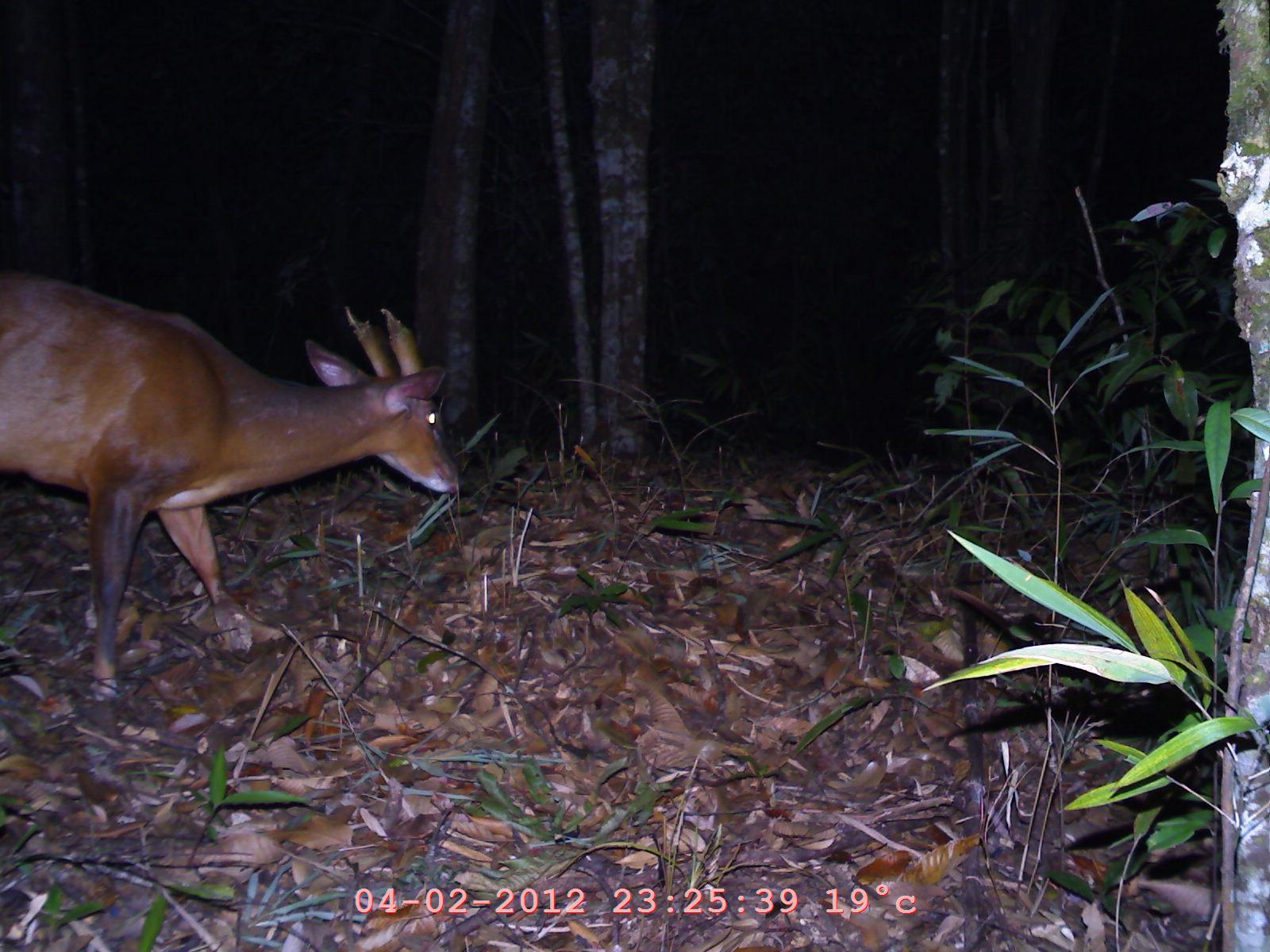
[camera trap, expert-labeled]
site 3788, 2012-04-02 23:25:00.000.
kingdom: Animalia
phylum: Chordata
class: Mammalia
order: Artiodactyla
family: Cervidae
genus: Muntiacus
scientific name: Muntiacus muntjak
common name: southern red muntjac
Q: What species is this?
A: Muntiacus muntjak (southern red muntjac).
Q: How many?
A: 1.